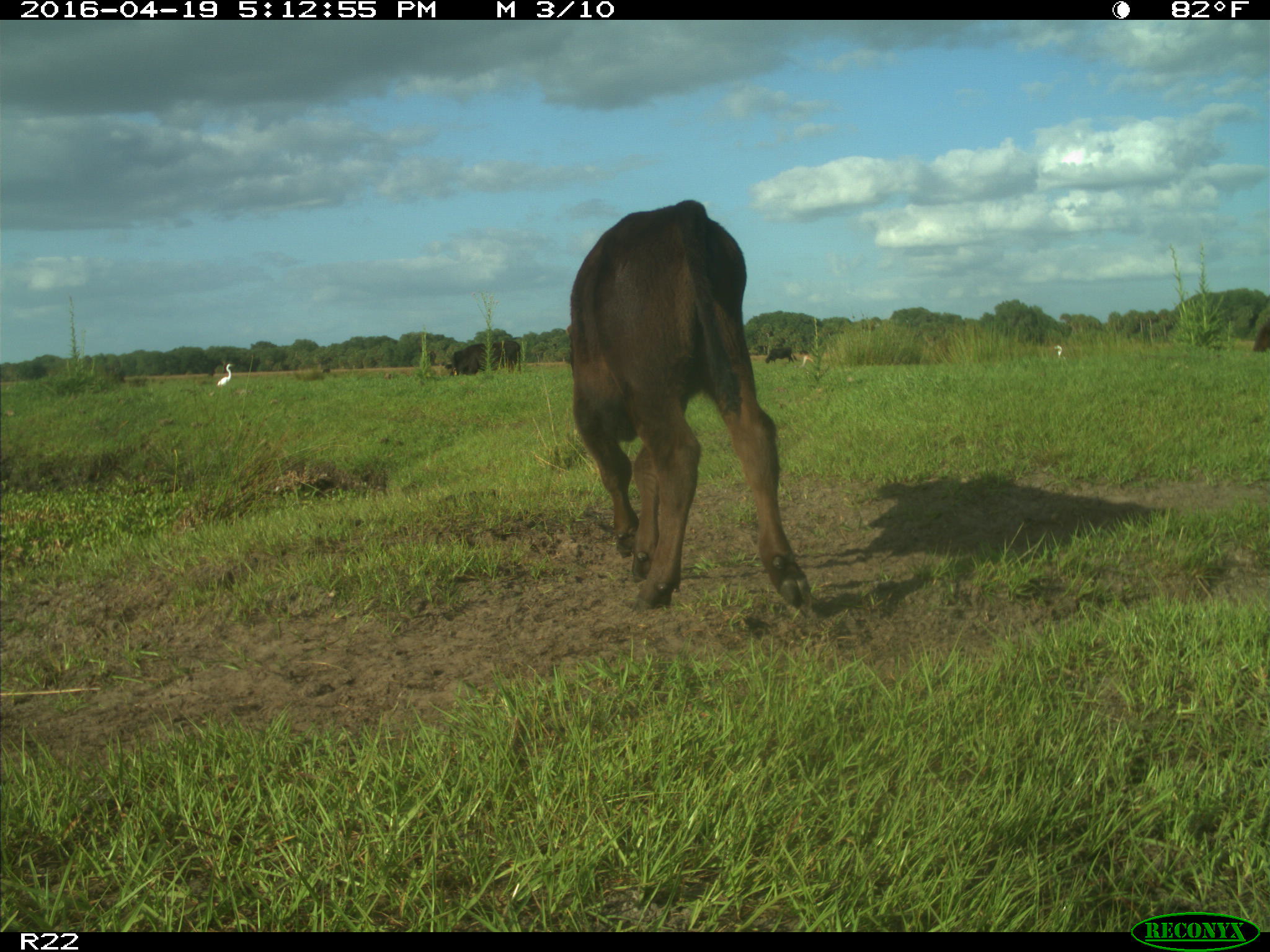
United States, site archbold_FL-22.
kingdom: Animalia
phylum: Chordata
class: Mammalia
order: Artiodactyla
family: Bovidae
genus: Bos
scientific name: Bos taurus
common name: domestic cow